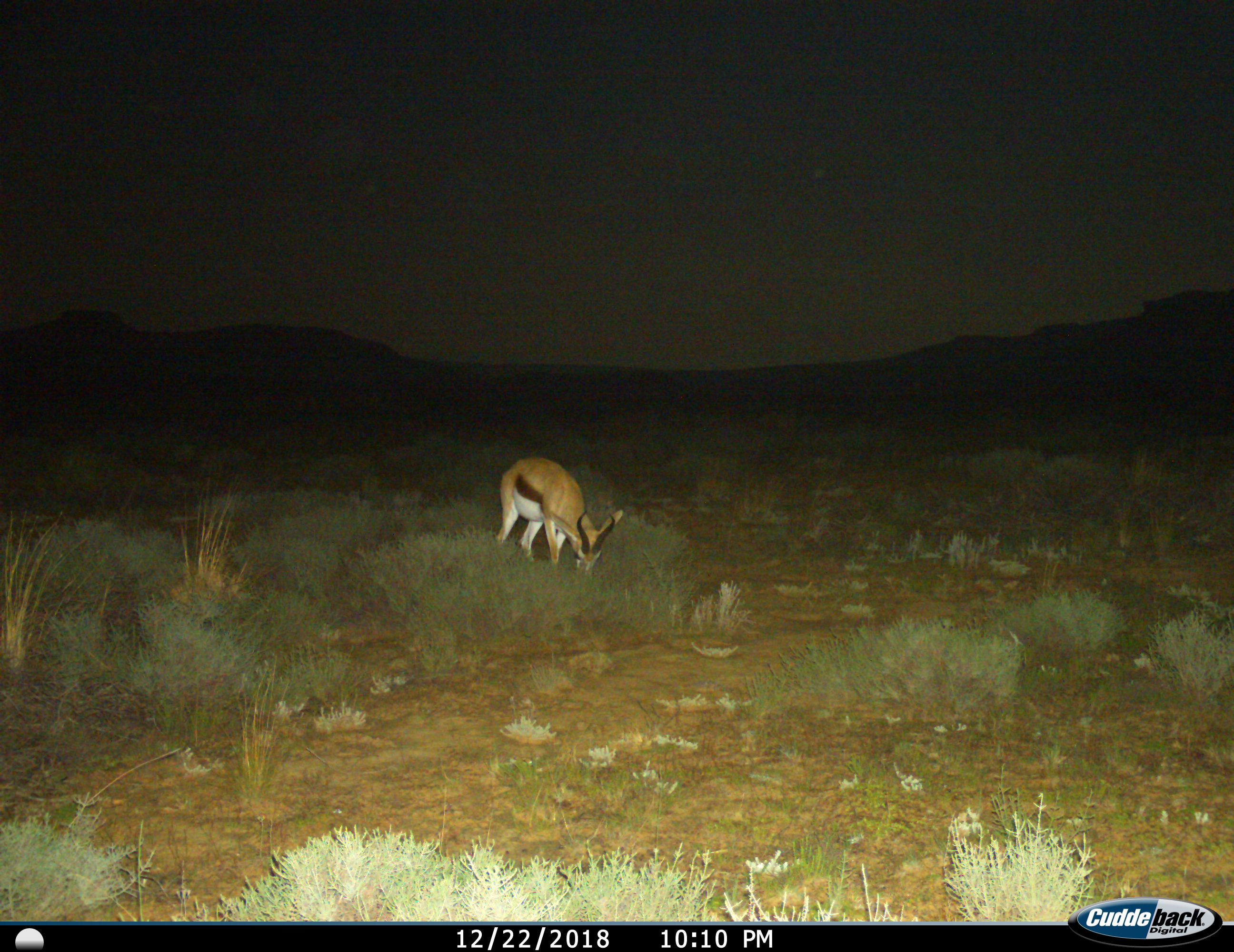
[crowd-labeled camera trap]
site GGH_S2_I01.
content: unidentified animal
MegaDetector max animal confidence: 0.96